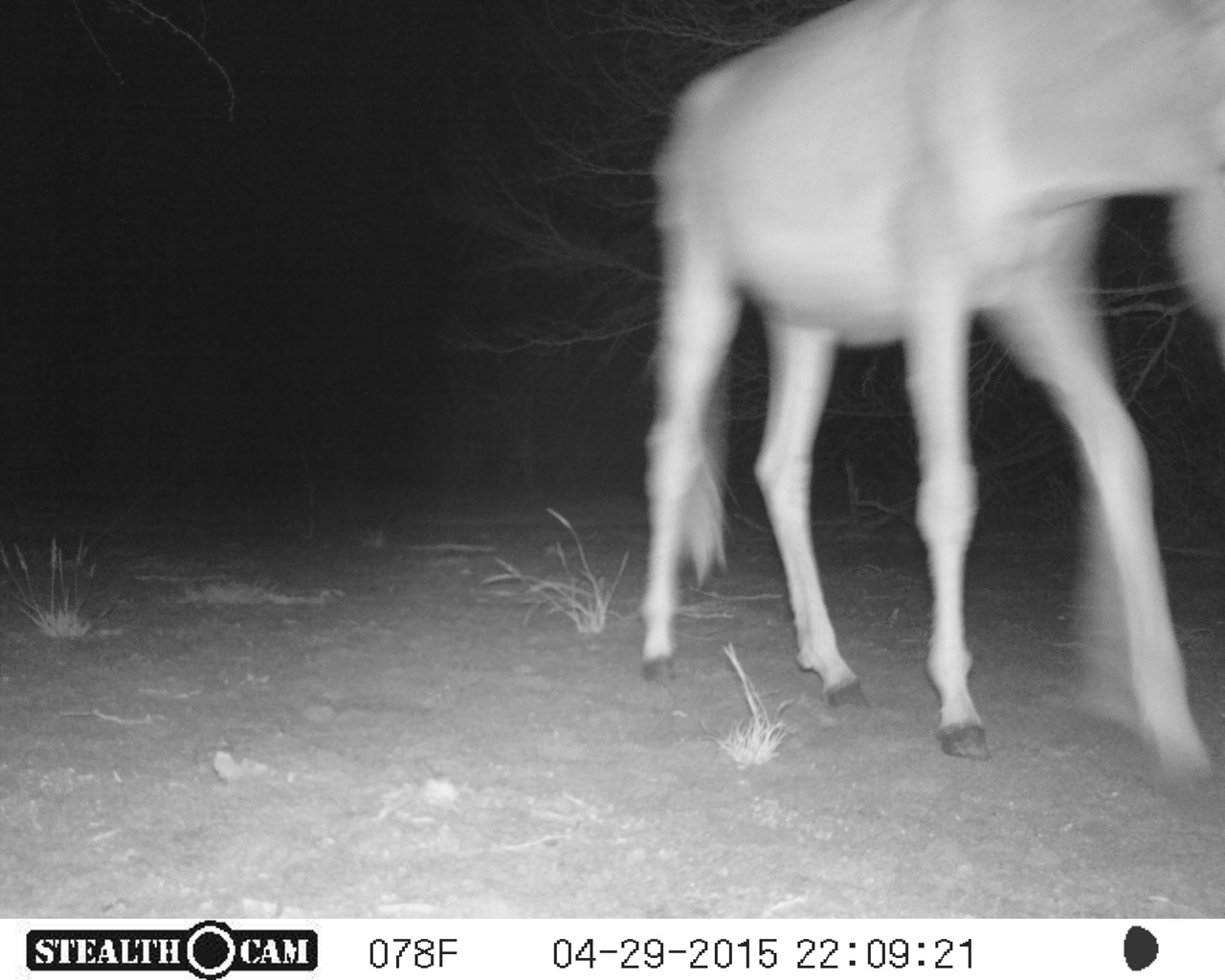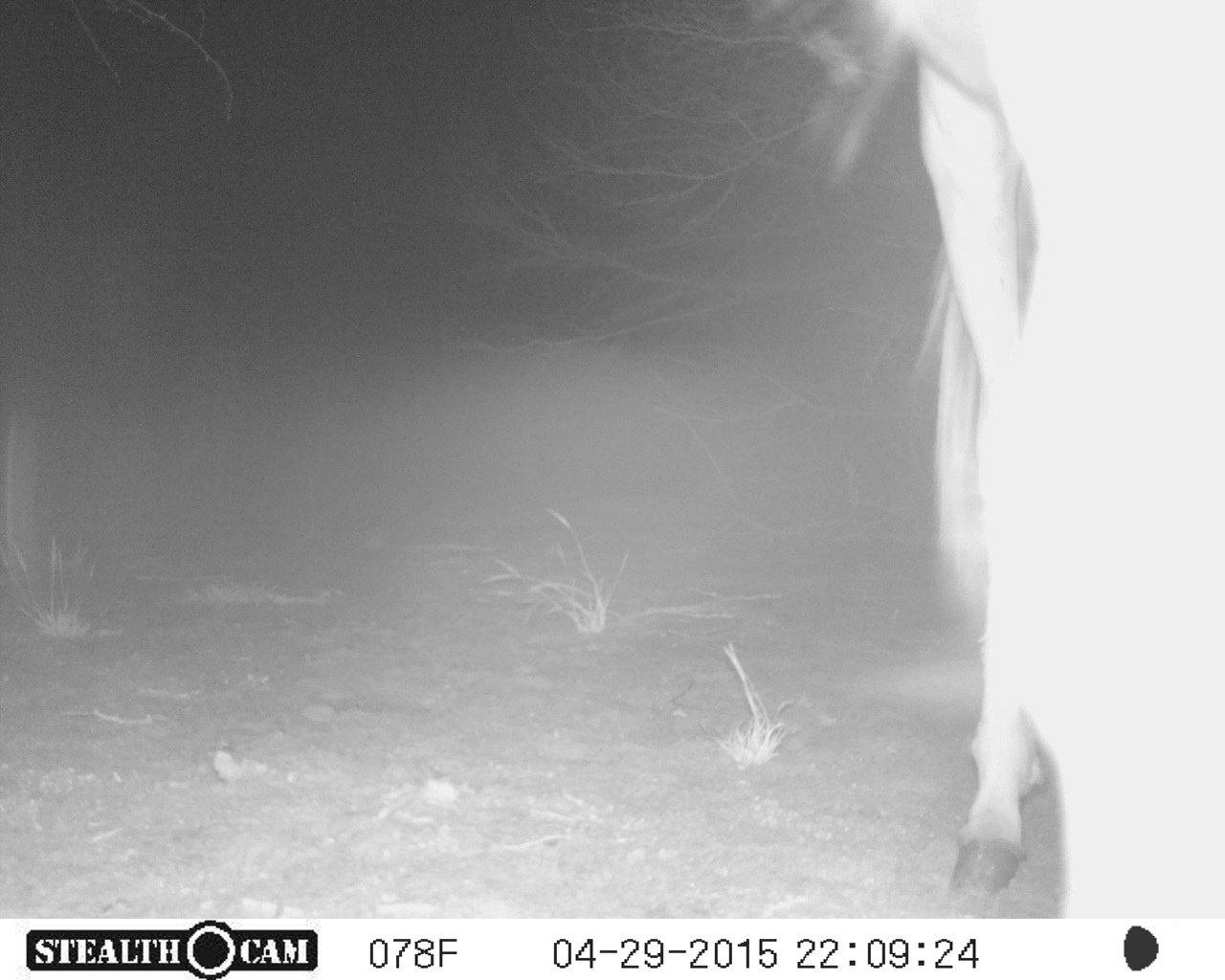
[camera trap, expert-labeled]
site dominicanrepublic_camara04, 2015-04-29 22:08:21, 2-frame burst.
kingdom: Animalia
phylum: Chordata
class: Mammalia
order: Perissodactyla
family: Equidae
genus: Equus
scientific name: Equus asinus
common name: donkey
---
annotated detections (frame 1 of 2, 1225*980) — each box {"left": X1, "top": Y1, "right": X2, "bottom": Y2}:
donkey: {"left": 634, "top": 0, "right": 1225, "bottom": 790}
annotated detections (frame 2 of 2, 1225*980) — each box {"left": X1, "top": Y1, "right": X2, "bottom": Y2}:
donkey: {"left": 762, "top": 0, "right": 1221, "bottom": 935}